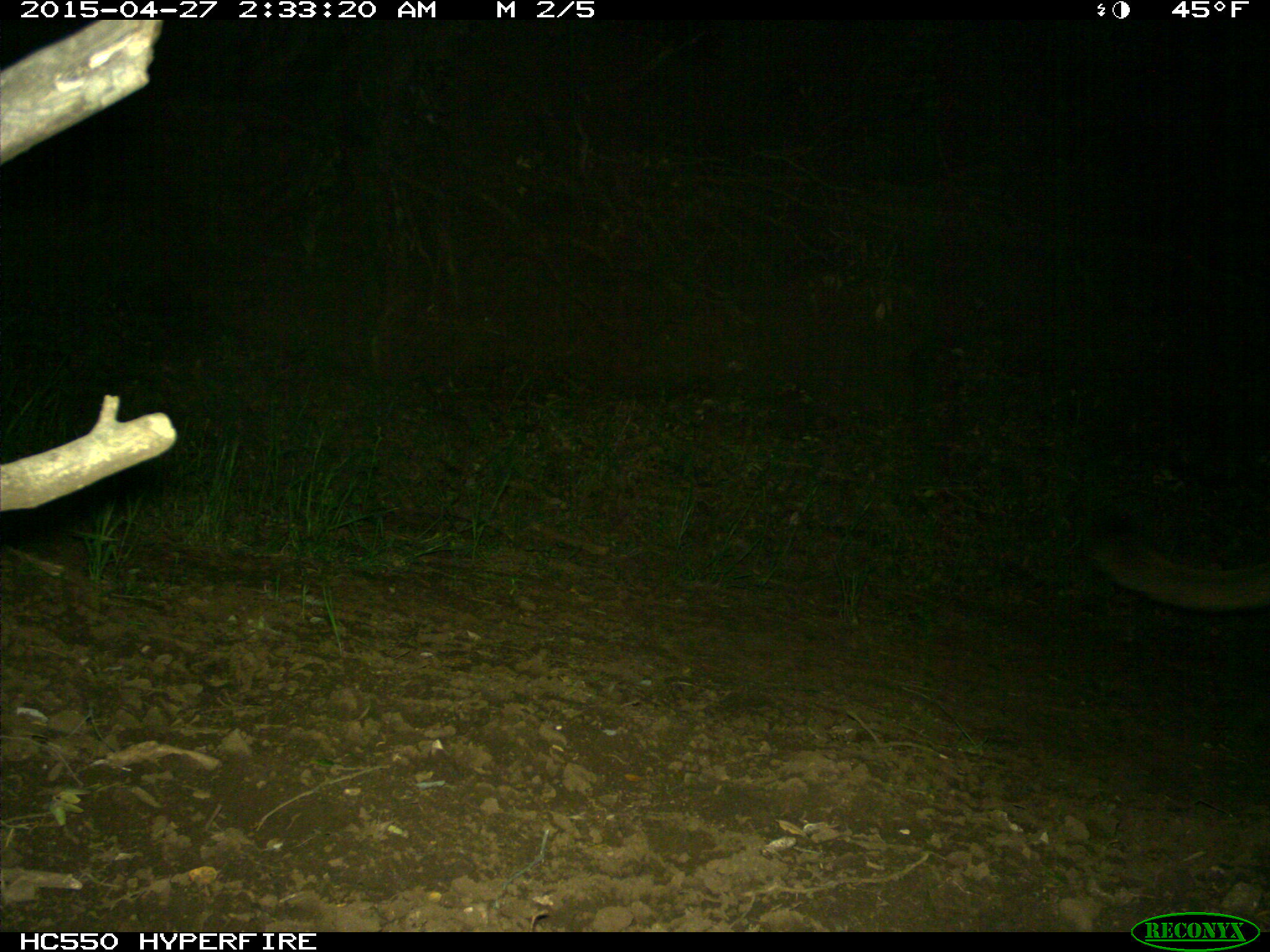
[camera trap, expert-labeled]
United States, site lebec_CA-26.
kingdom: Animalia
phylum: Chordata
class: Mammalia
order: Carnivora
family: Felidae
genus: Puma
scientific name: Puma concolor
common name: mountain lion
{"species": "Puma concolor (mountain lion)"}